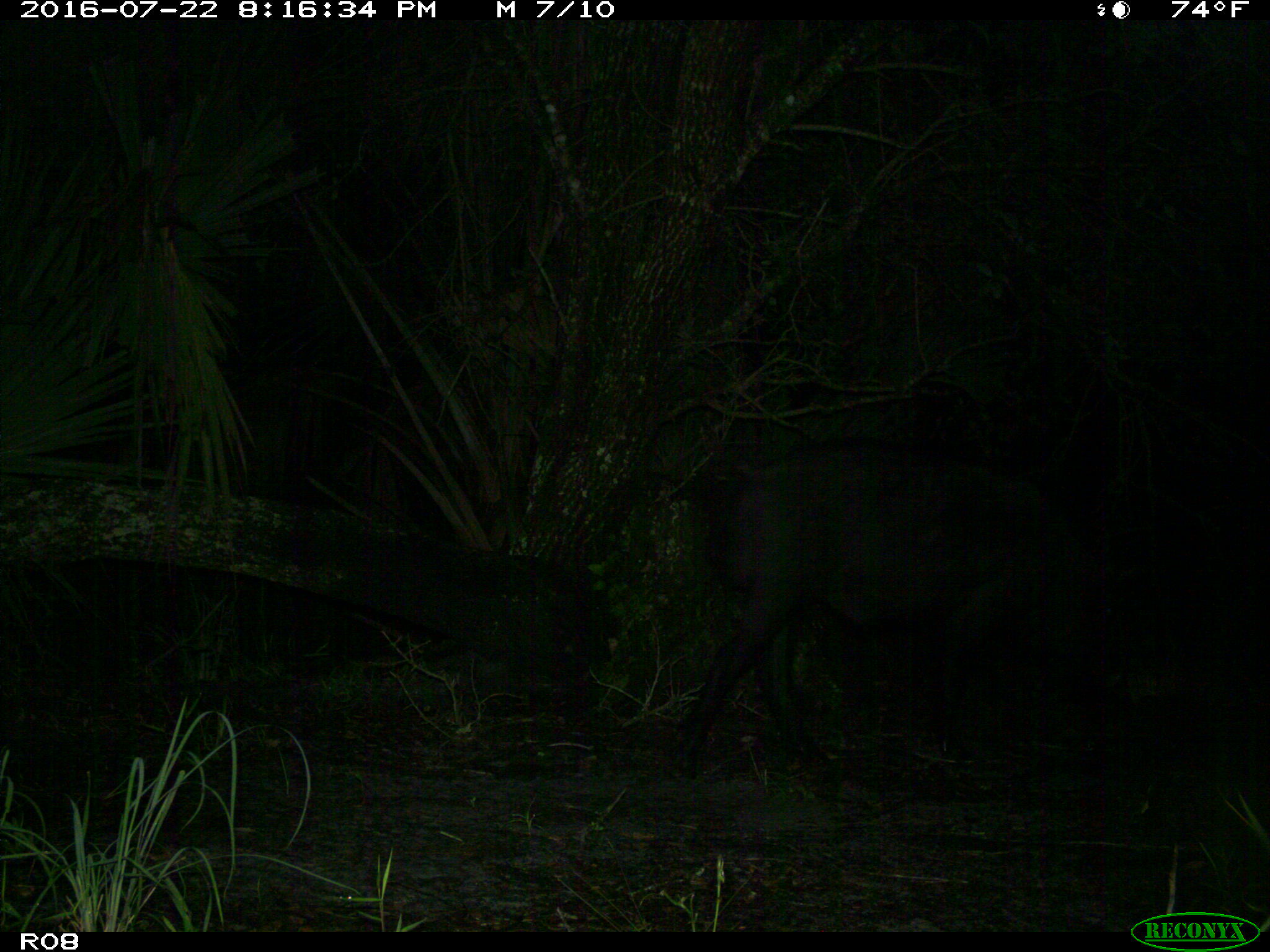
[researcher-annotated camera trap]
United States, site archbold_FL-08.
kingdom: Animalia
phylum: Chordata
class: Mammalia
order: Artiodactyla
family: Suidae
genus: Sus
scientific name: Sus scrofa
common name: wild boar